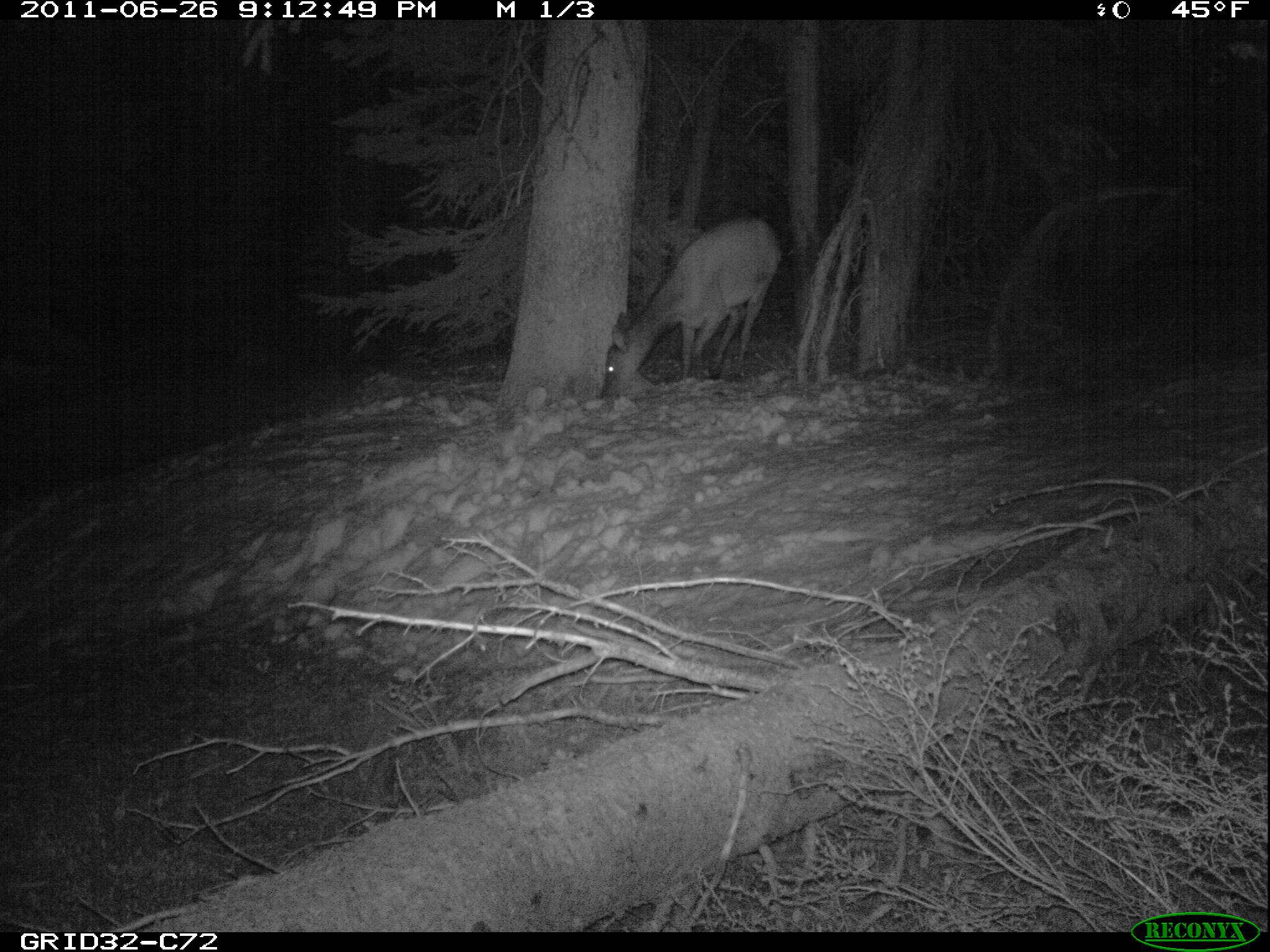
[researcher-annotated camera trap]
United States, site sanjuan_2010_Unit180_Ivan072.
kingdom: Animalia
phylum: Chordata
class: Mammalia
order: Artiodactyla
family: Cervidae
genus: Cervus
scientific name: Cervus elaphus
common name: red deer